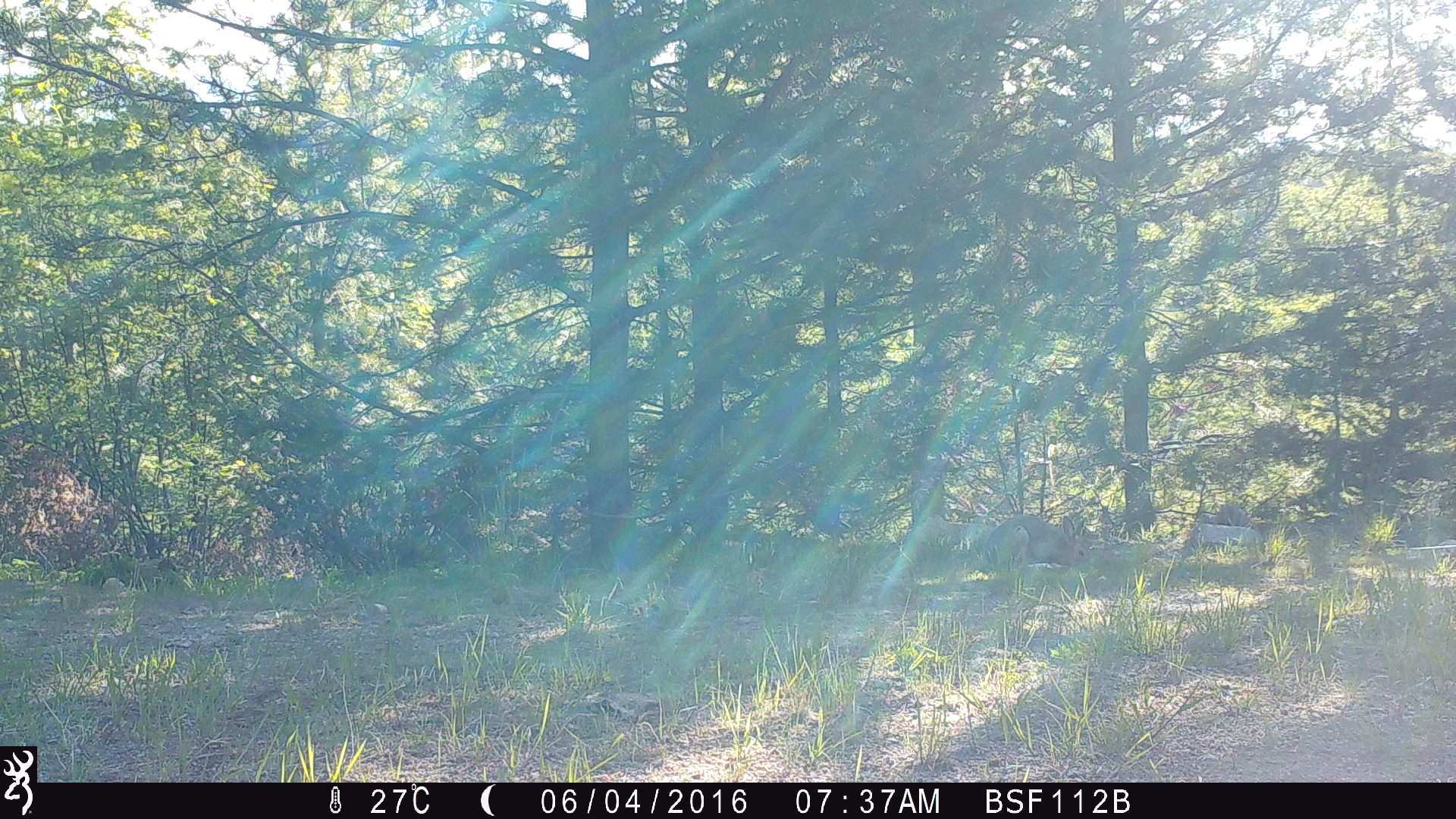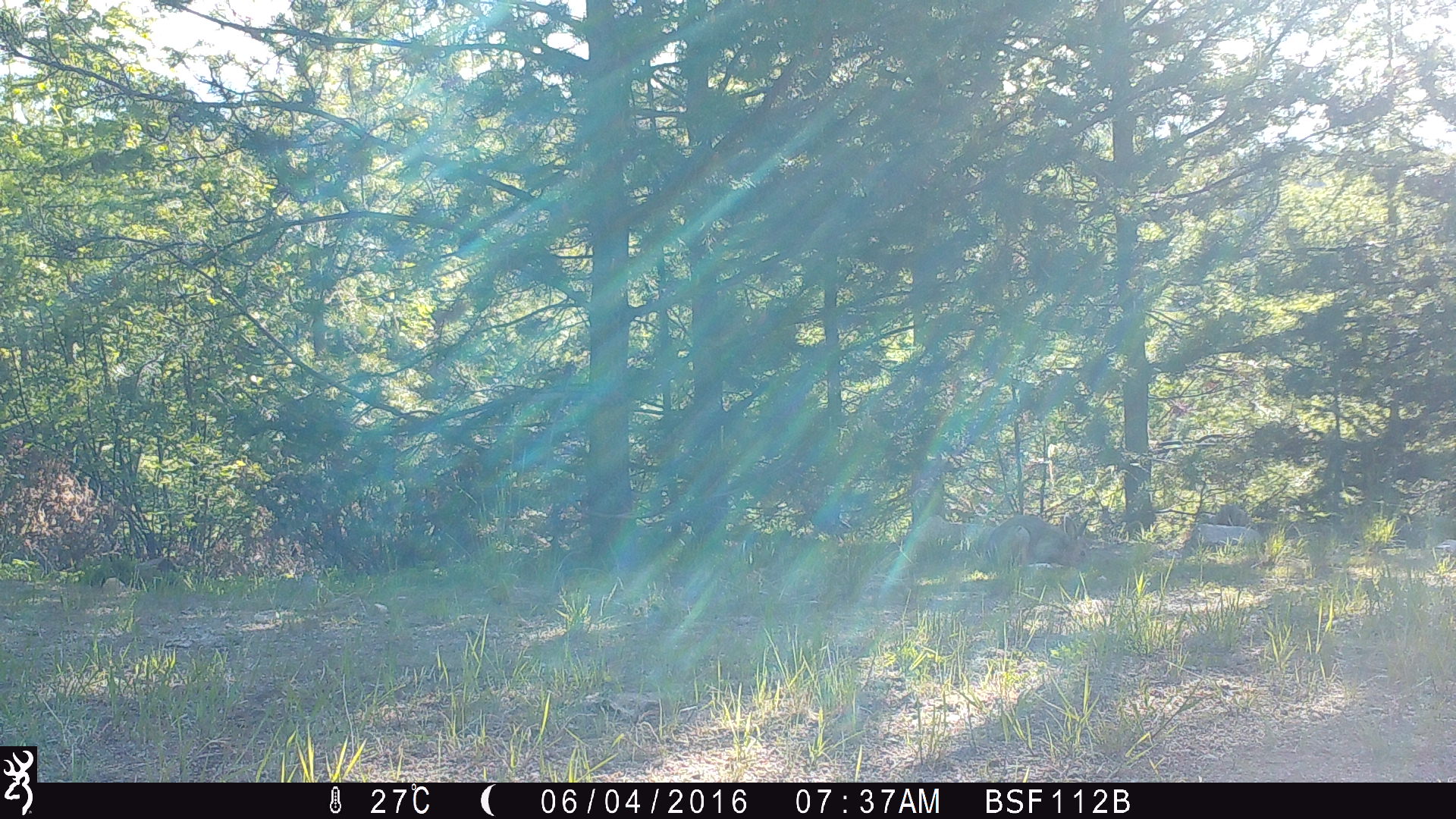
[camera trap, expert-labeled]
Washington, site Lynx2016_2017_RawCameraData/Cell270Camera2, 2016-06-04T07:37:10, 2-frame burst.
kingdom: Animalia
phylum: Chordata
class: Mammalia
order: Lagomorpha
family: Leporidae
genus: Lepus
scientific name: Lepus americanus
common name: snowshoe hare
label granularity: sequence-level